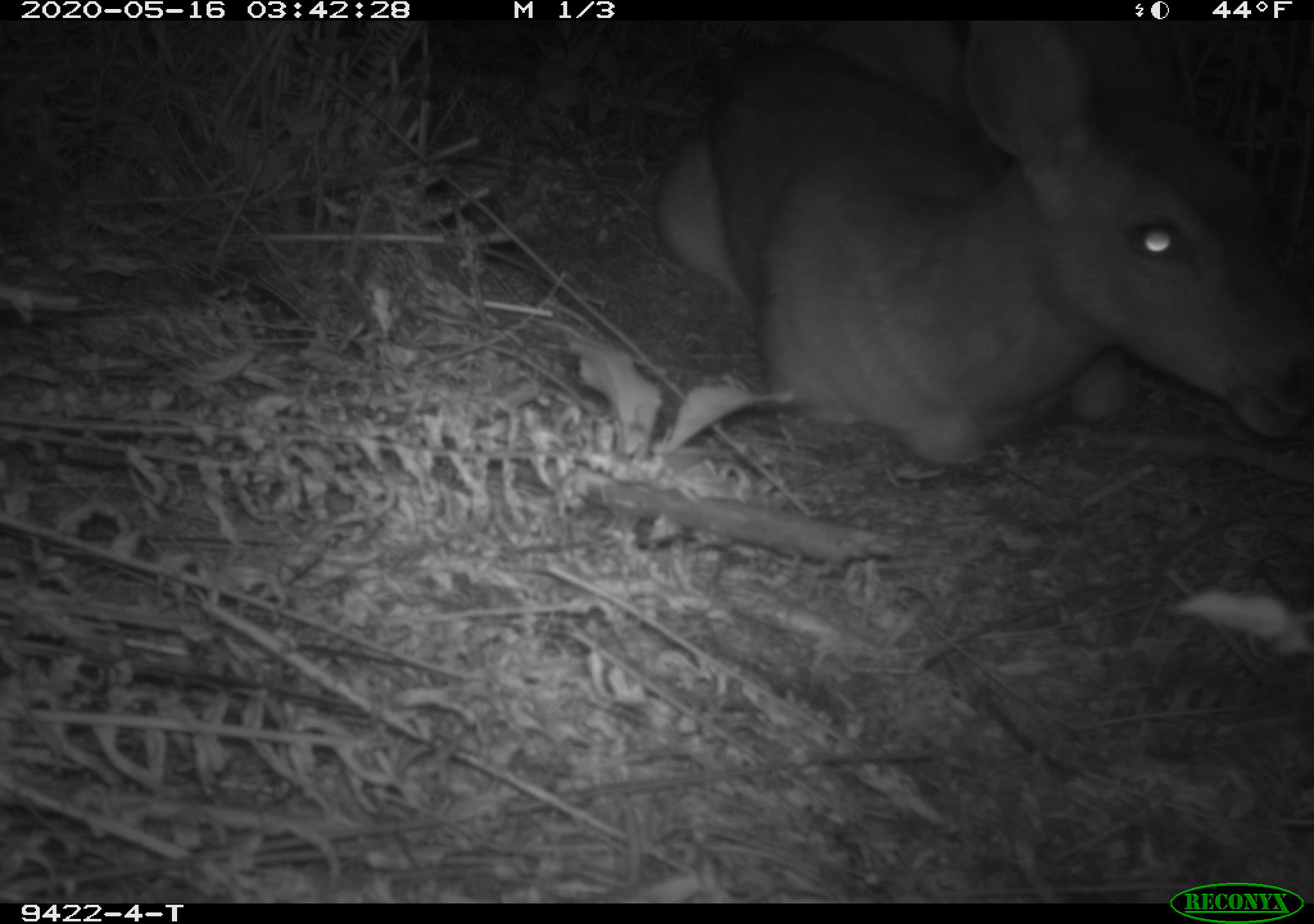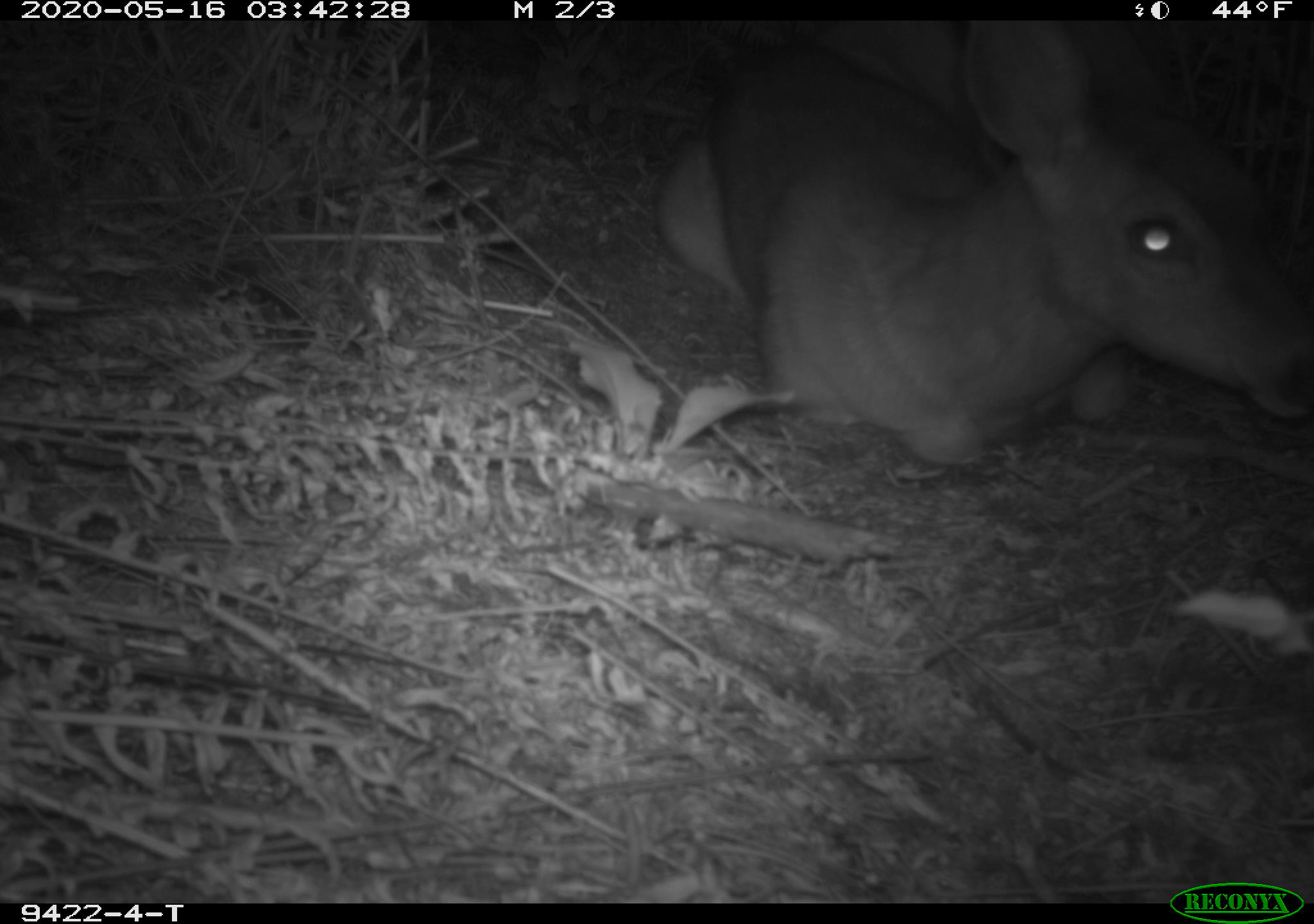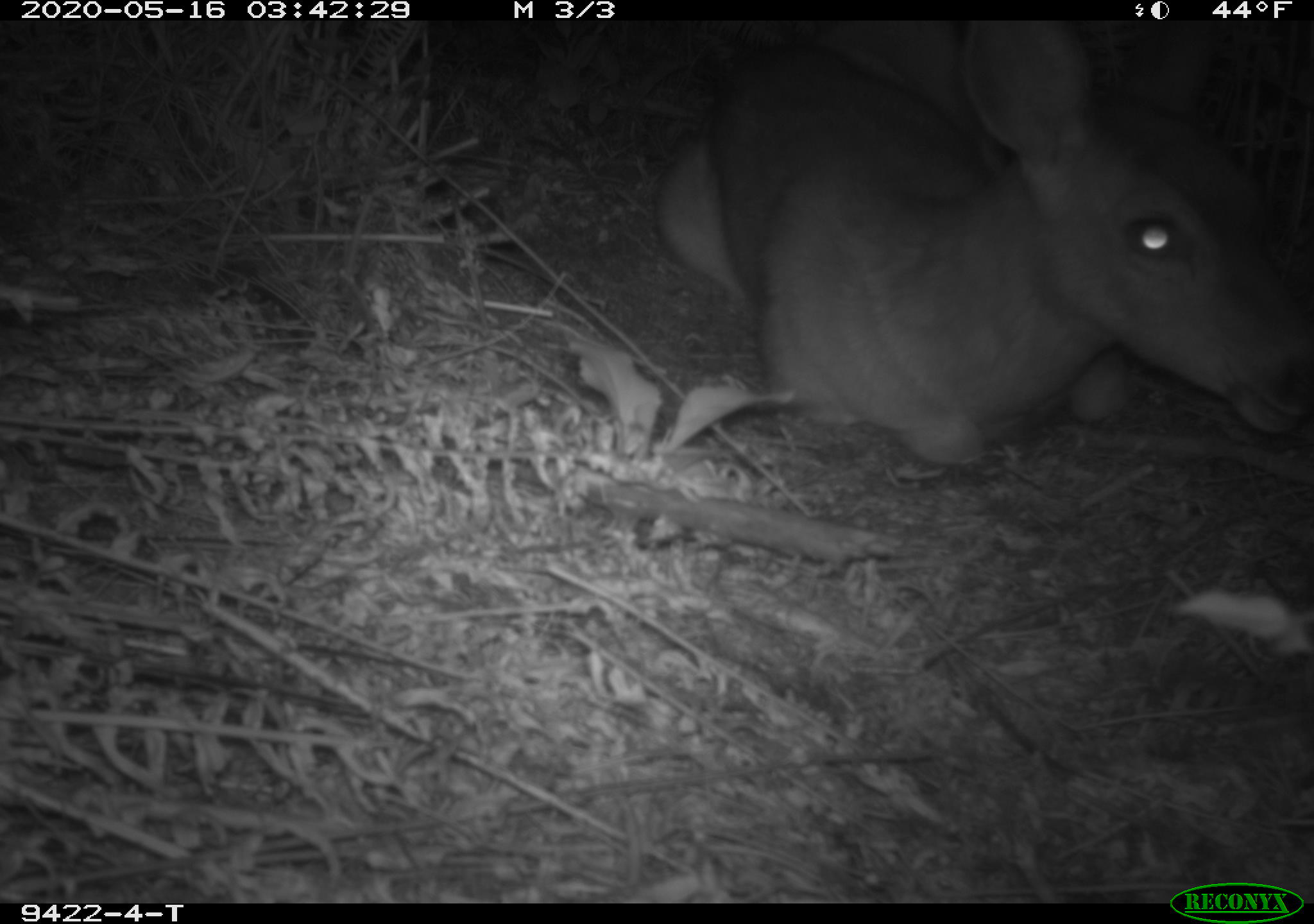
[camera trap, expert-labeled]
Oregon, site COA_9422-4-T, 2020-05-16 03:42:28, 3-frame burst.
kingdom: Animalia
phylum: Chordata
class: Mammalia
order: Artiodactyla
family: Cervidae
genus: Odocoileus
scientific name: Odocoileus hemionus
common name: black-tailed deer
Black-tailed deer (Odocoileus hemionus).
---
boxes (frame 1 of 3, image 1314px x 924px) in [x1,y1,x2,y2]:
black-tailed deer: [642,28,1303,473]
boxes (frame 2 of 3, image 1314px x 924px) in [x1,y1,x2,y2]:
black-tailed deer: [651,33,1311,480]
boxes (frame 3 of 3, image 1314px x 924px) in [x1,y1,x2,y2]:
black-tailed deer: [644,27,1305,481]